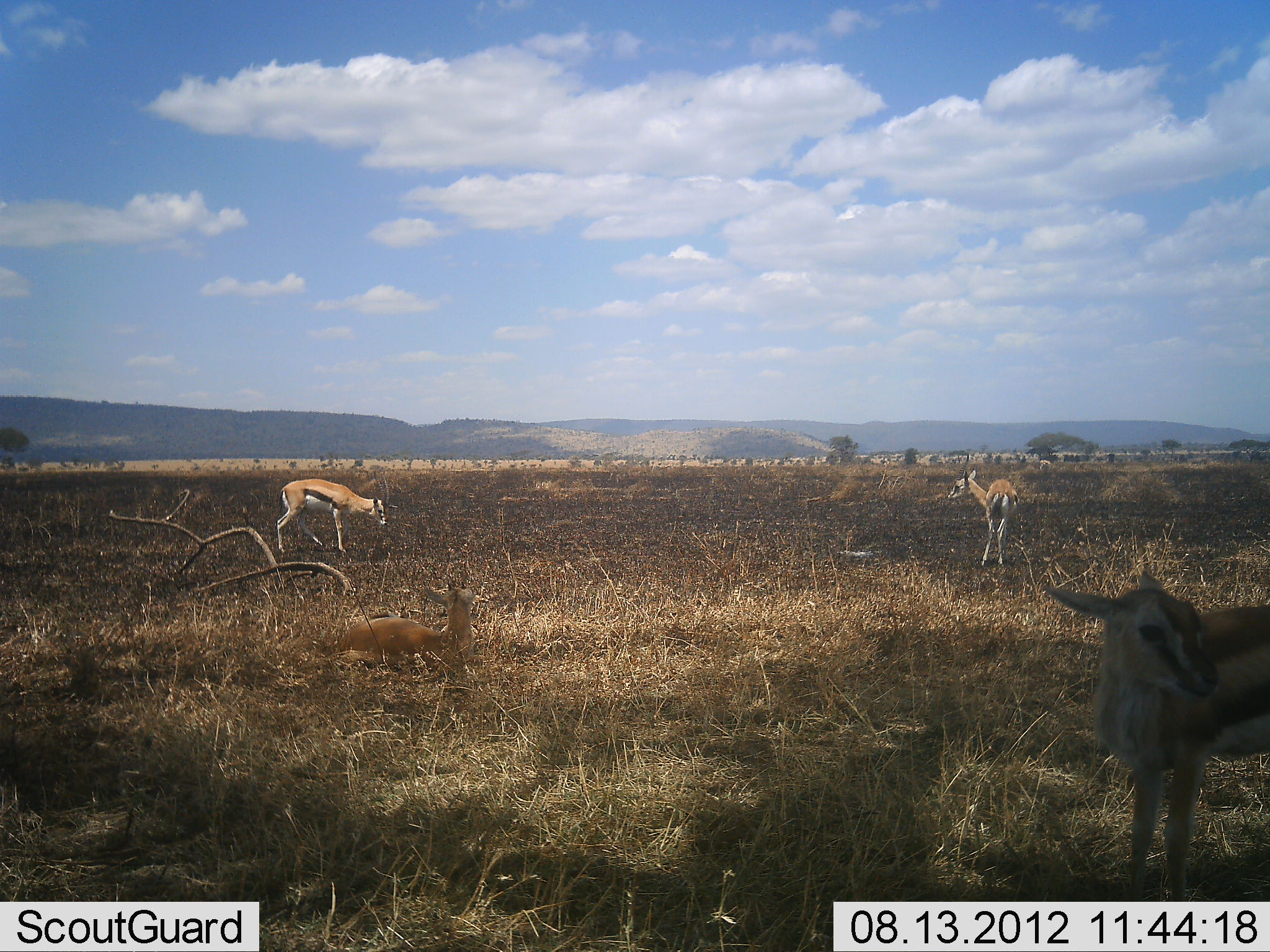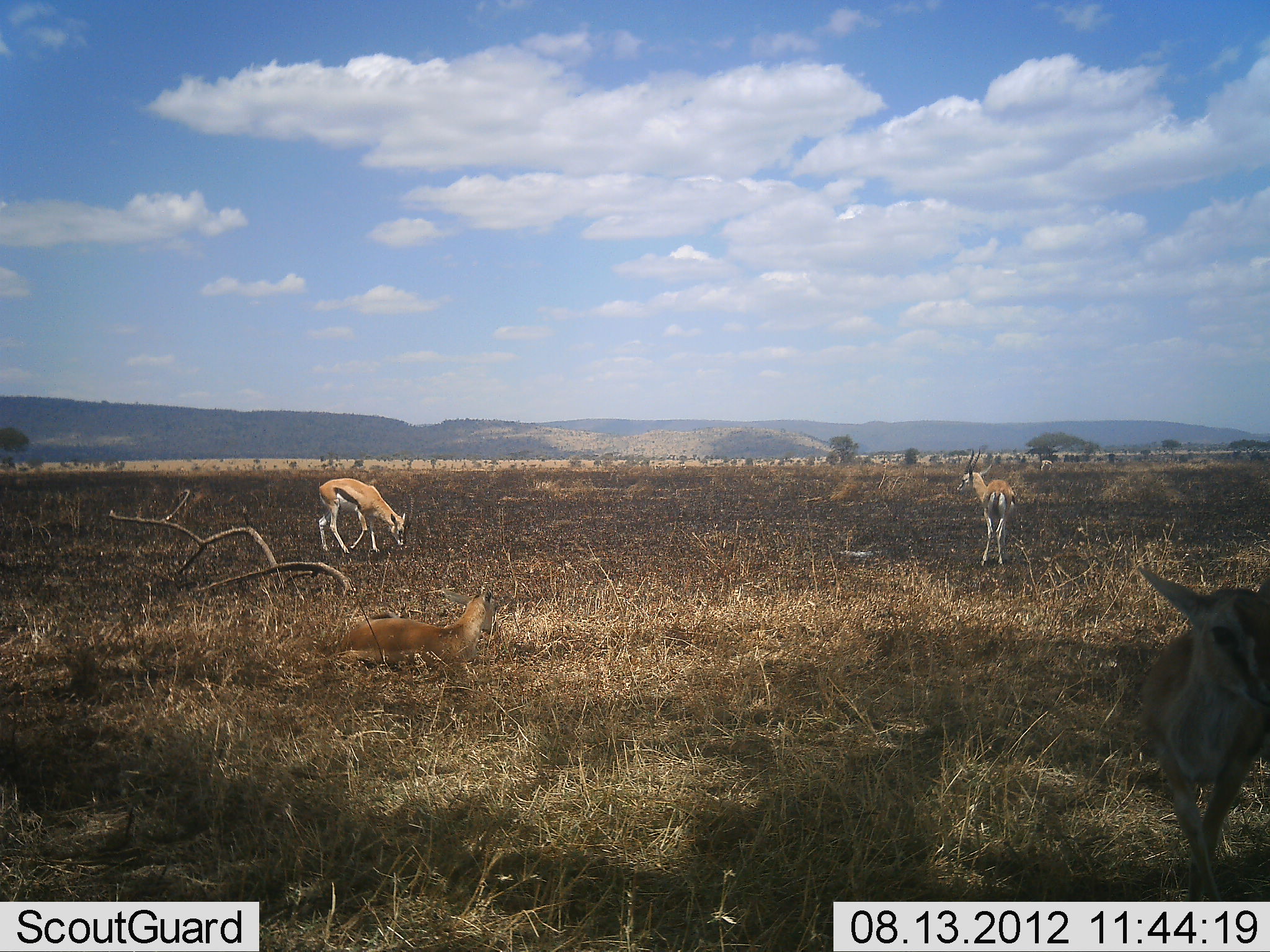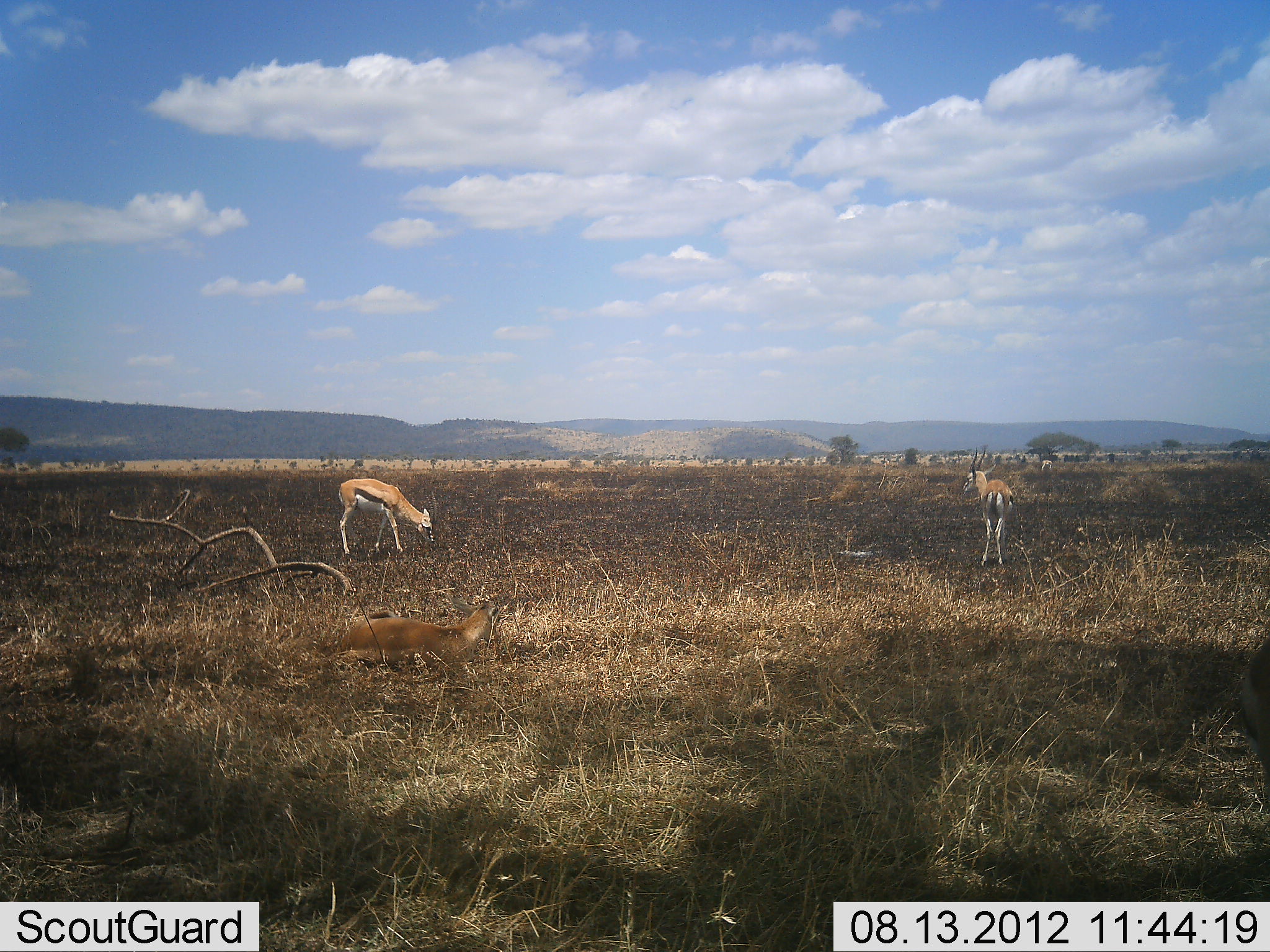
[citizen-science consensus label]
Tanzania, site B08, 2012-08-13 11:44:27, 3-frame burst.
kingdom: Animalia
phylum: Chordata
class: Mammalia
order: Artiodactyla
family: Bovidae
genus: Eudorcas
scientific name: Eudorcas thomsonii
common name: thomson's gazelle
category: gazellethomsons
Gazellethomsons (thomson's gazelle) (Eudorcas thomsonii), count 4. Behavior (volunteer vote fractions): standing 100%, resting 50%, moving 0%, interacting 0%. Young present (vote fraction): 20%. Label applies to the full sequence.